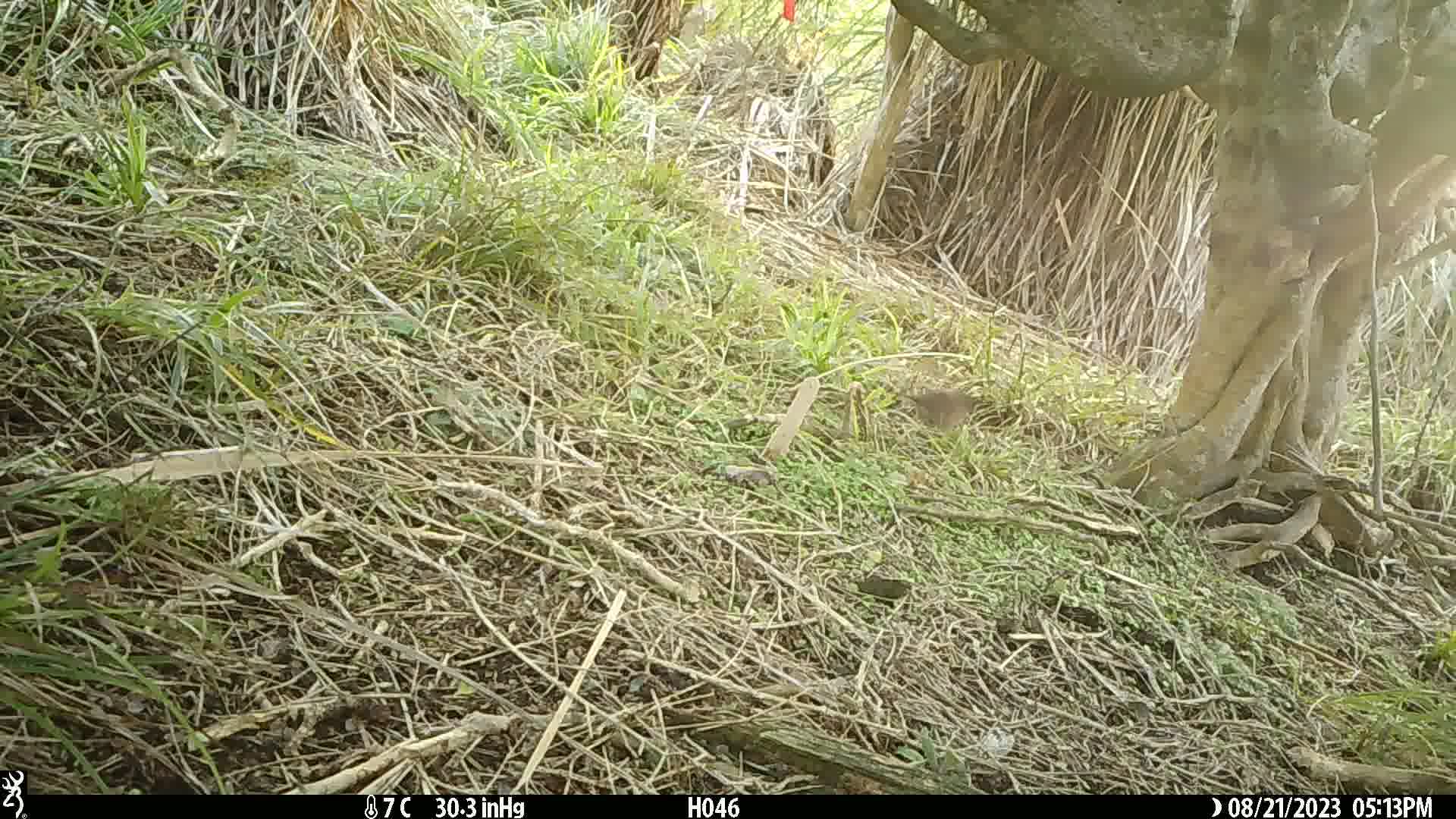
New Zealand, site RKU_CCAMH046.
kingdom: Animalia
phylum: Chordata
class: Aves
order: Passeriformes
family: Prunellidae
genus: Prunella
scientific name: Prunella modularis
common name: dunnock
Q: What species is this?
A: Dunnock (Prunella modularis).